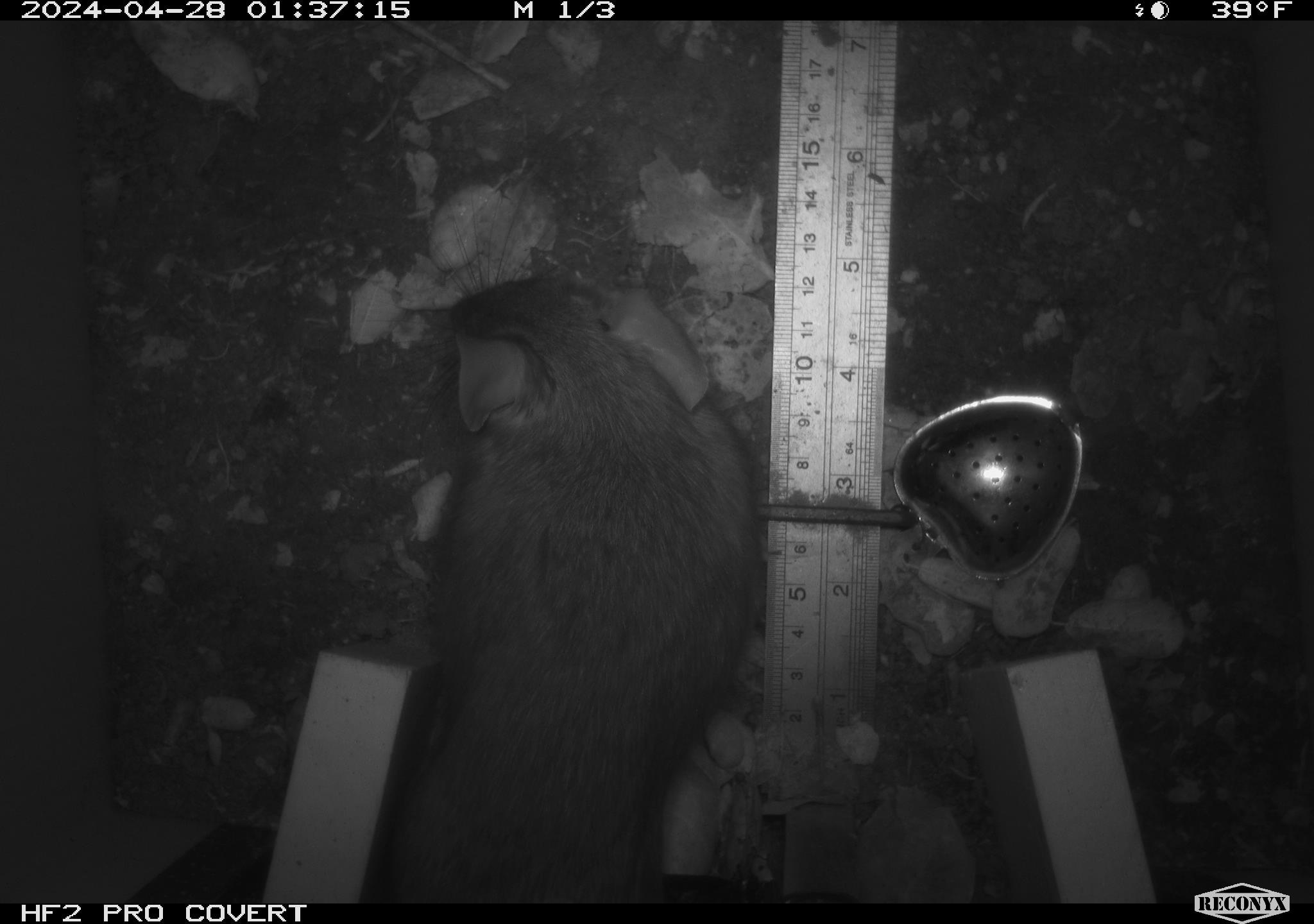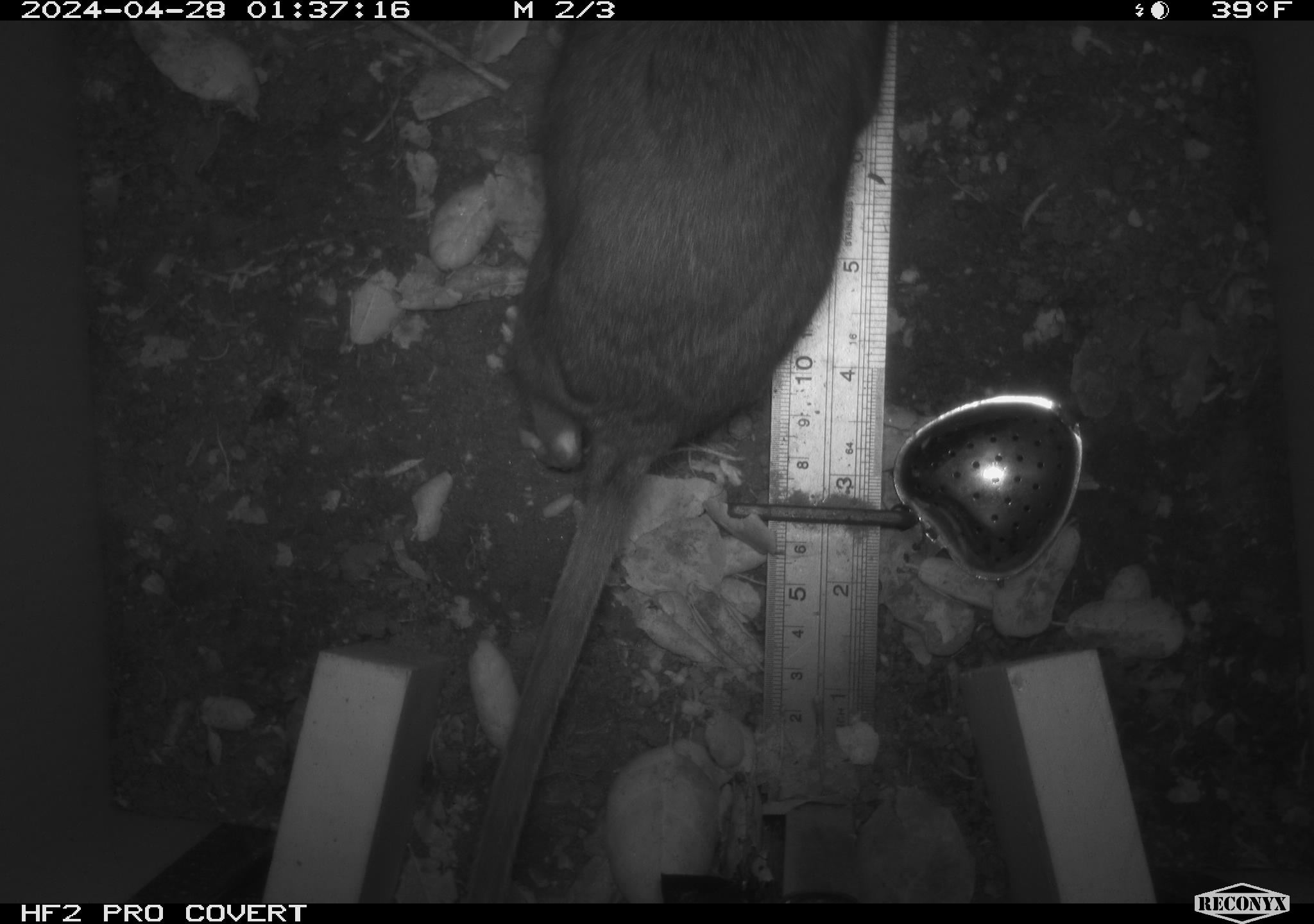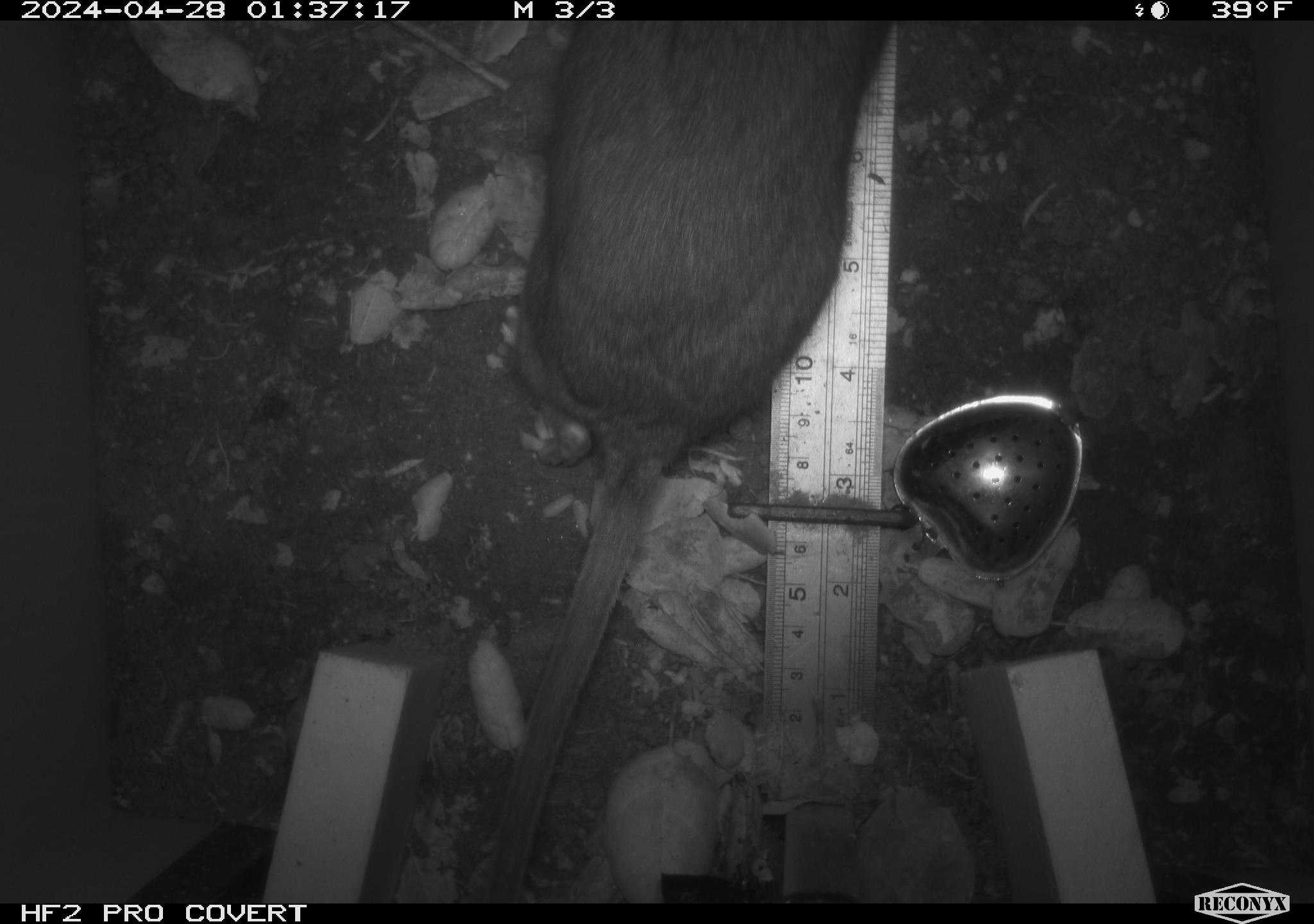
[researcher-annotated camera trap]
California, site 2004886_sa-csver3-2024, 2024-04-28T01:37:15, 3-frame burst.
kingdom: Animalia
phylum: Chordata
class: Mammalia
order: Rodentia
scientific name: Rodentia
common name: rodent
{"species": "rodent (Rodentia)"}